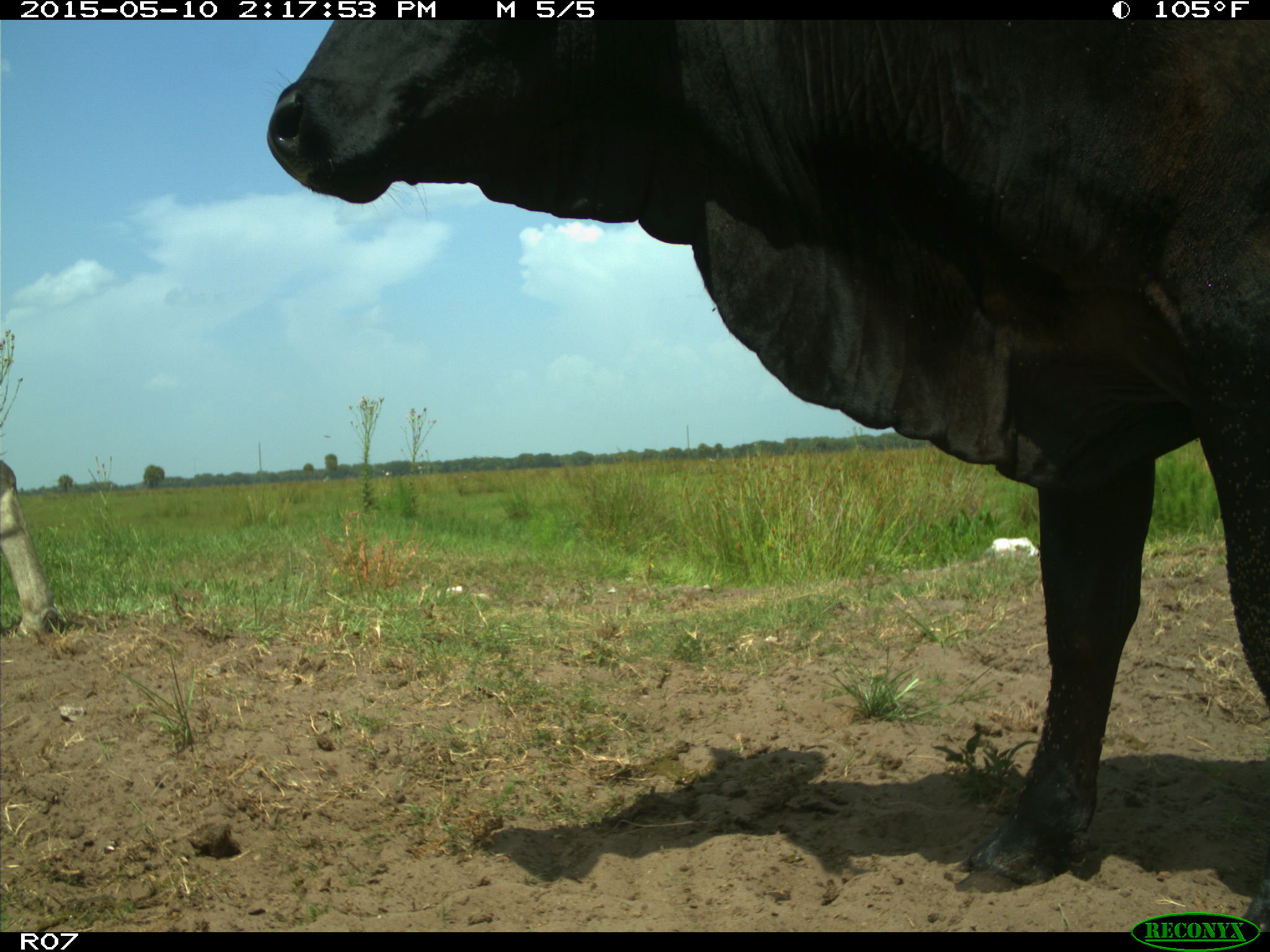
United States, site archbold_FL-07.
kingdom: Animalia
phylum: Chordata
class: Mammalia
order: Artiodactyla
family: Bovidae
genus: Bos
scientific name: Bos taurus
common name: domestic cow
Bos taurus (domestic cow).